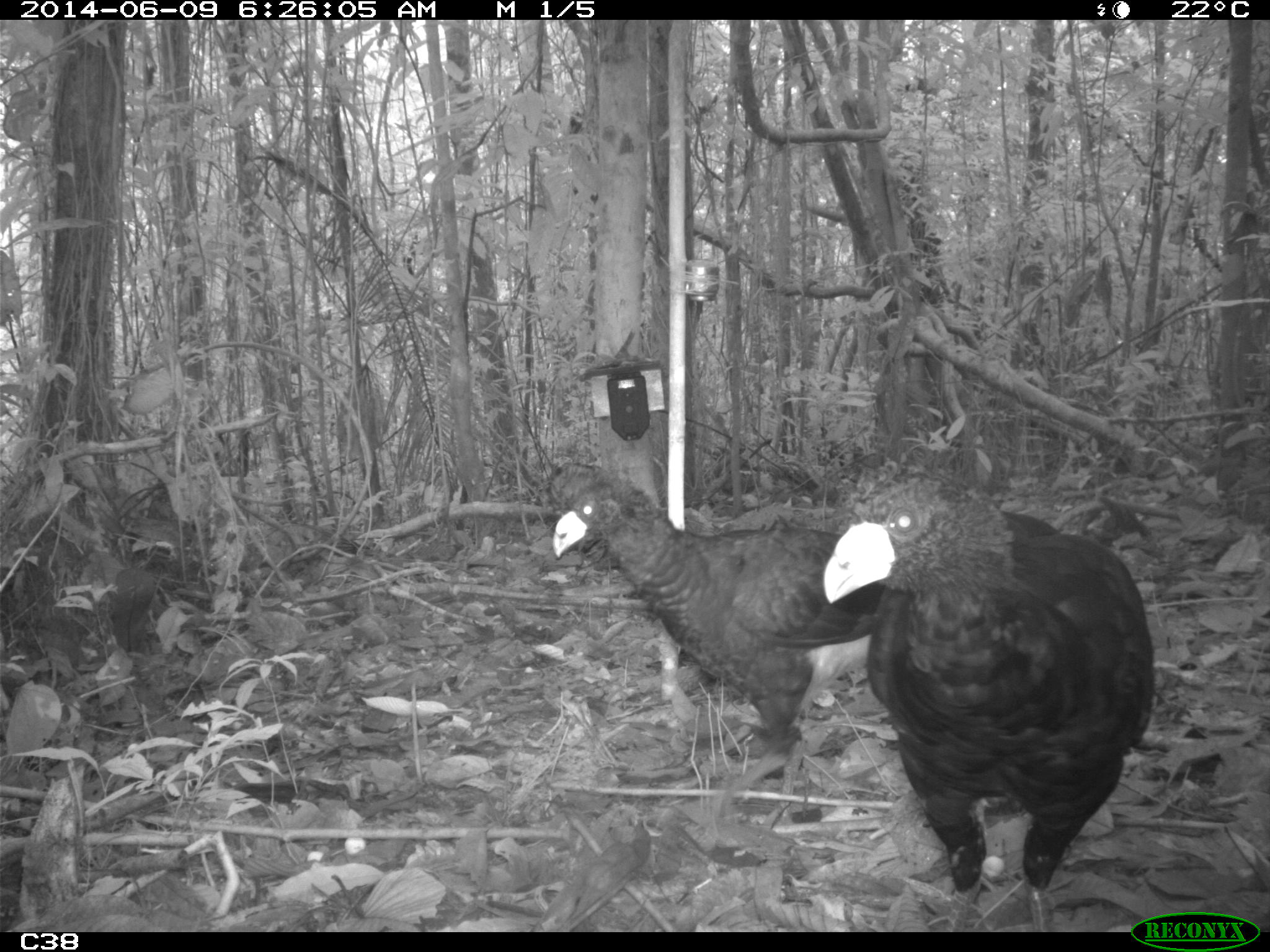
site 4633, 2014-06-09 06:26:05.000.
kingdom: Animalia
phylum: Chordata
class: Aves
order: Galliformes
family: Cracidae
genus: Crax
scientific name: Crax alector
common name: black curassow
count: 2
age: adult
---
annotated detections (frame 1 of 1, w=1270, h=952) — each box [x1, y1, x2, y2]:
crax alector: [548, 477, 1059, 789]; [820, 466, 1156, 931]